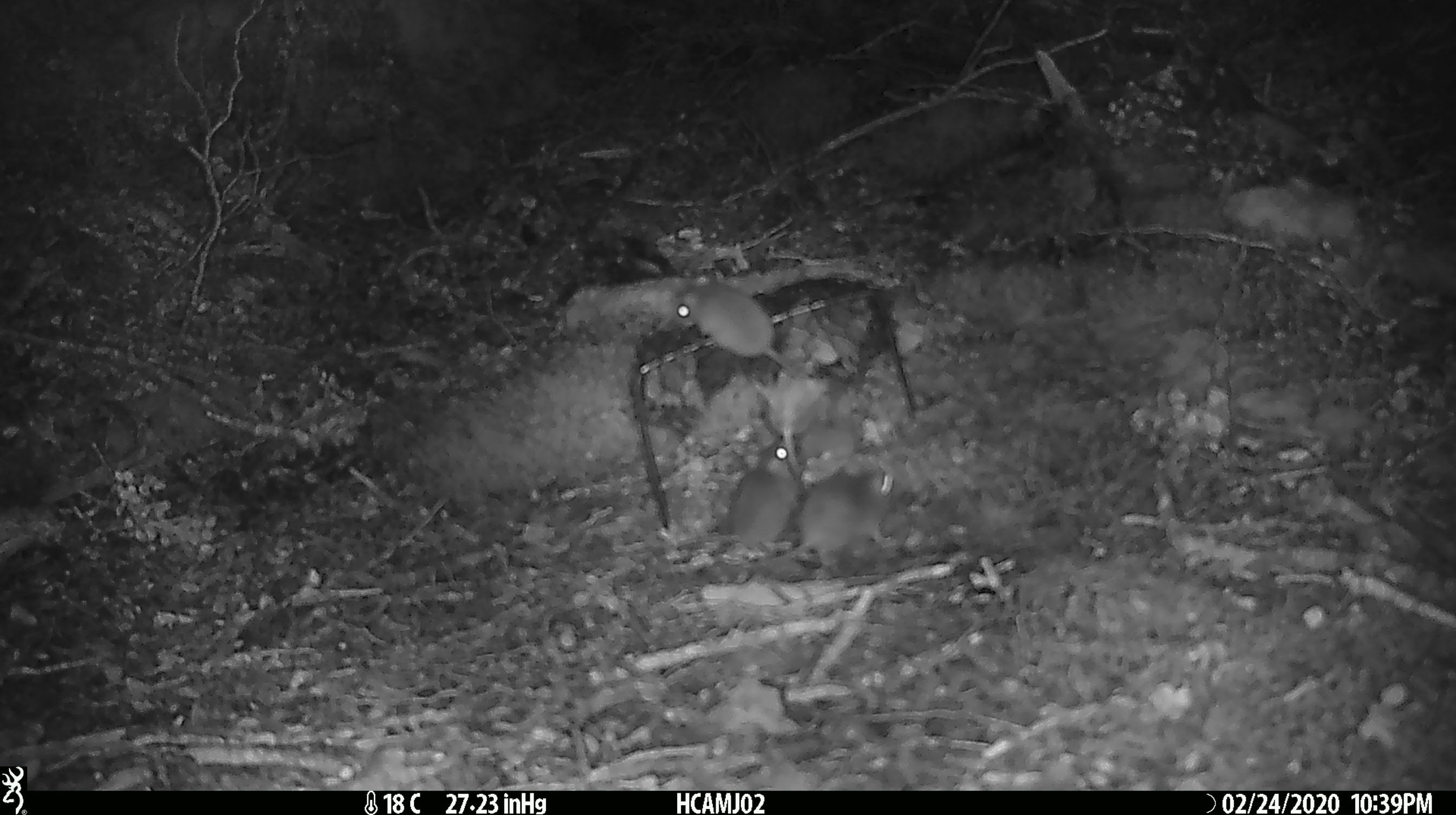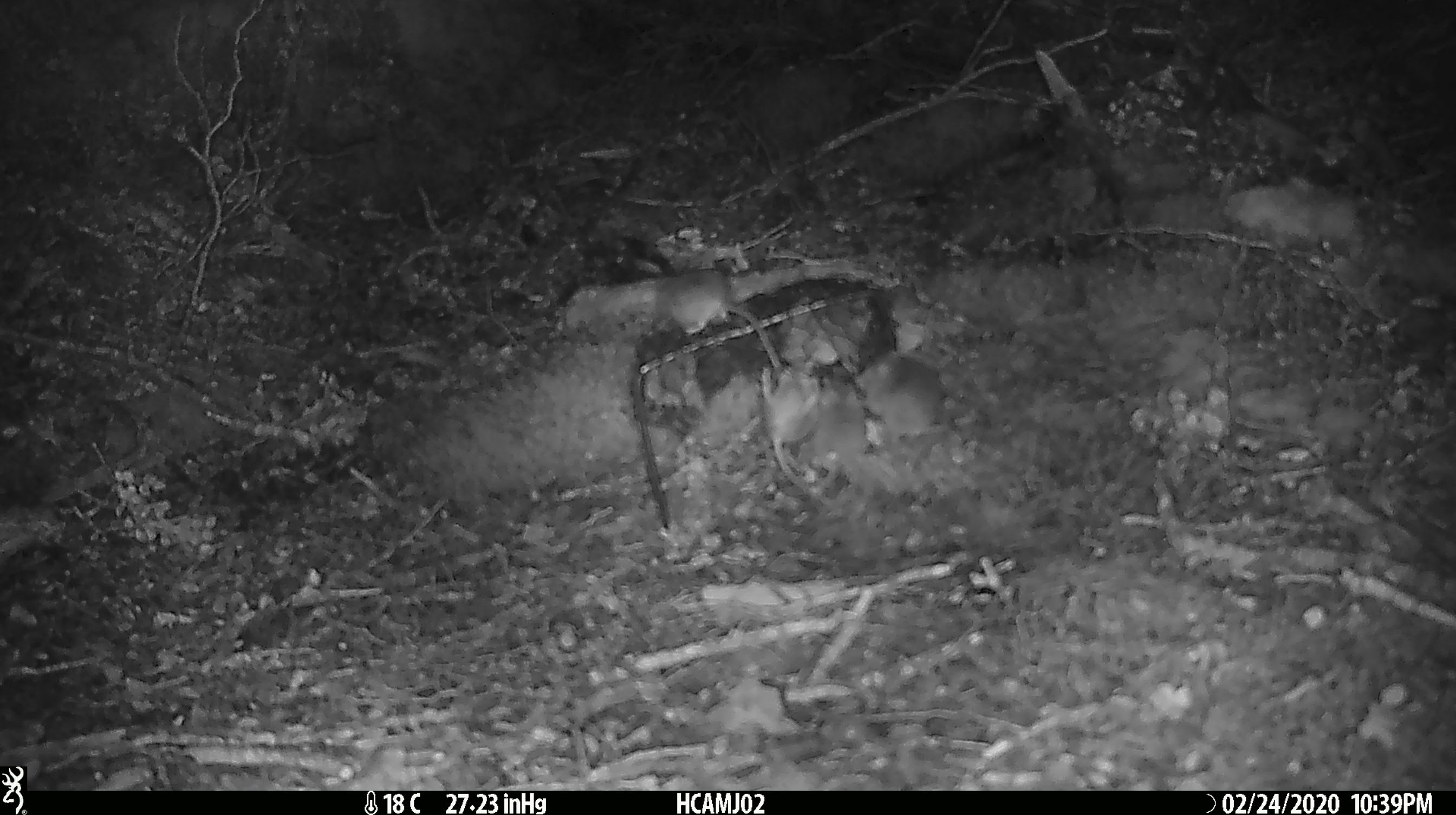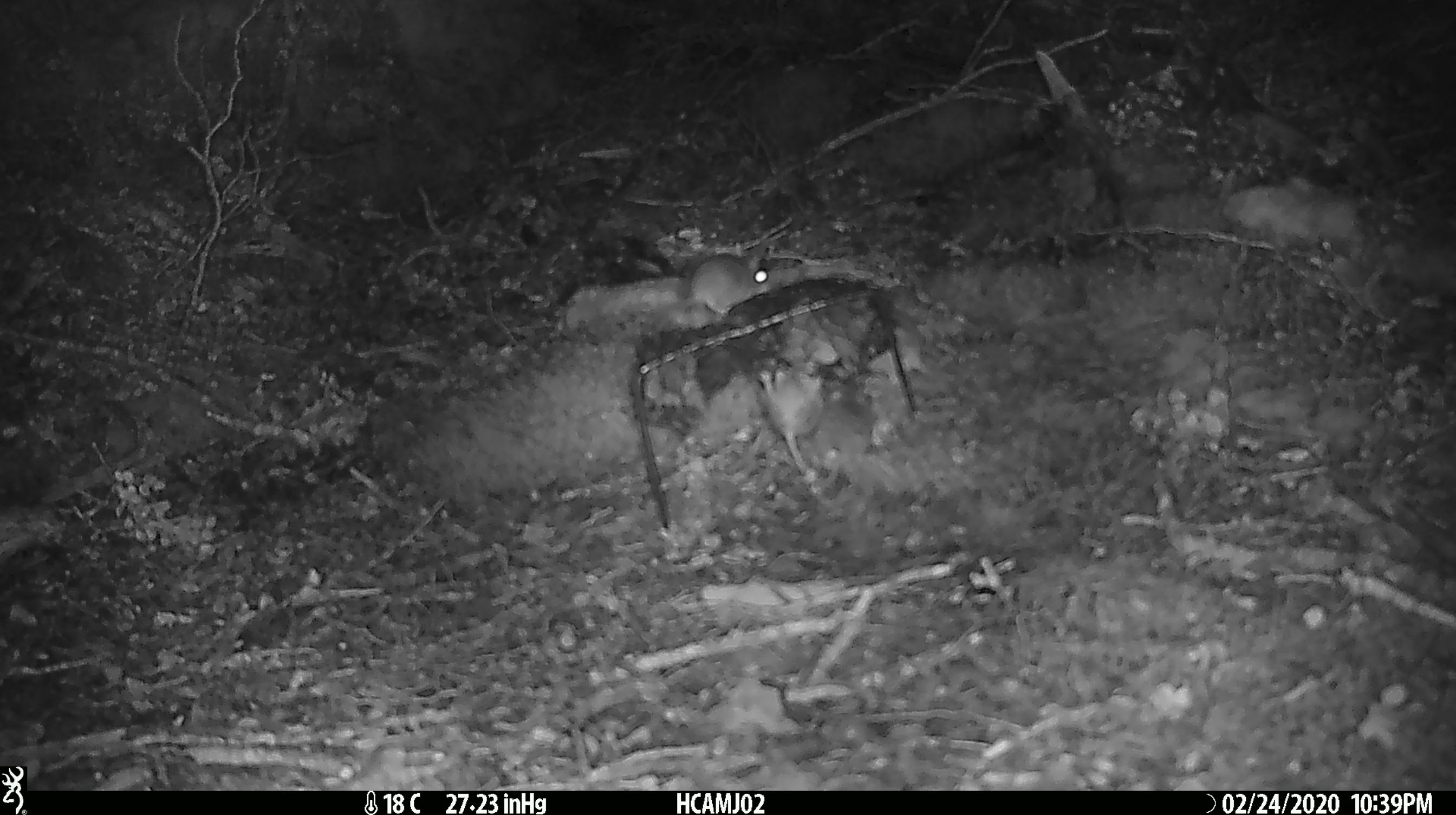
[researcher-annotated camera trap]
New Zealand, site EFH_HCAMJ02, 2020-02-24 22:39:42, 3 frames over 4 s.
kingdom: Animalia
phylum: Chordata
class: Mammalia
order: Rodentia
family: Muridae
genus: Mus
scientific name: Mus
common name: mouse